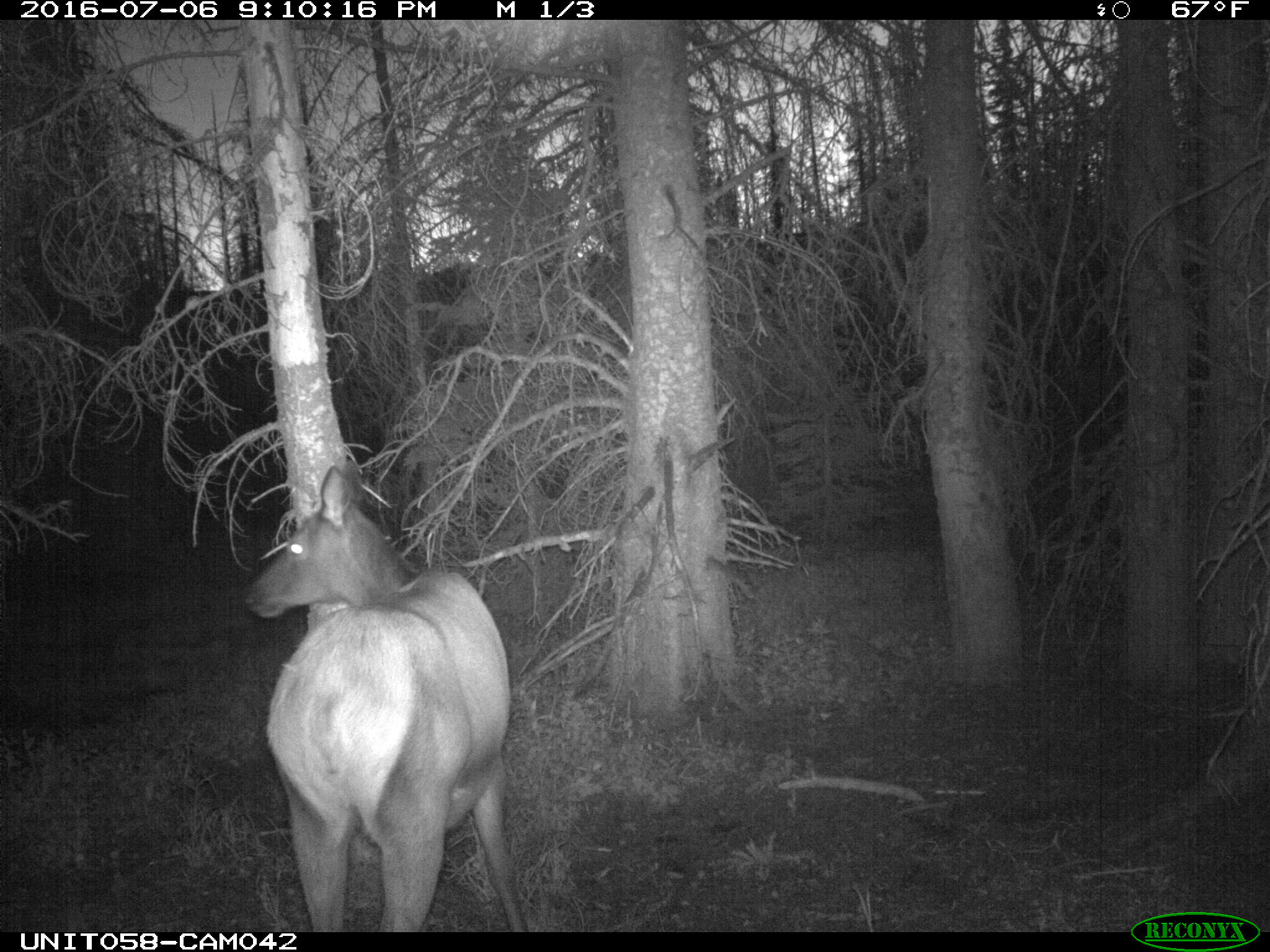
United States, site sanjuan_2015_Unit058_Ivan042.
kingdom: Animalia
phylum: Chordata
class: Mammalia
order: Artiodactyla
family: Cervidae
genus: Cervus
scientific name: Cervus elaphus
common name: red deer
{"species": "Cervus elaphus (red deer)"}